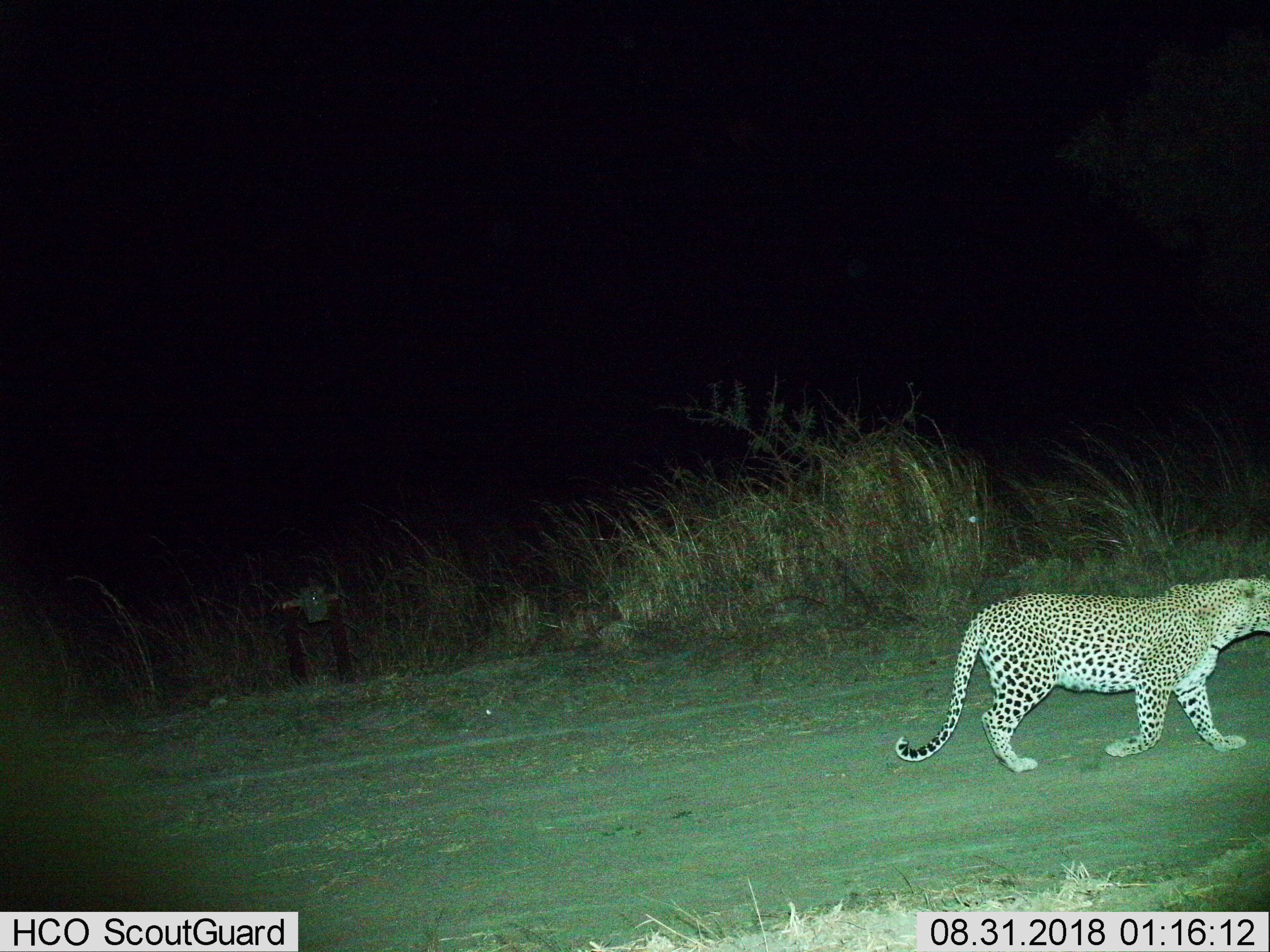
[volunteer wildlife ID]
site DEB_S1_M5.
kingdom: Animalia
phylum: Chordata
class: Mammalia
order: Carnivora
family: Felidae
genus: Panthera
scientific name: Panthera pardus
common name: leopard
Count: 1.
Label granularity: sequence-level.